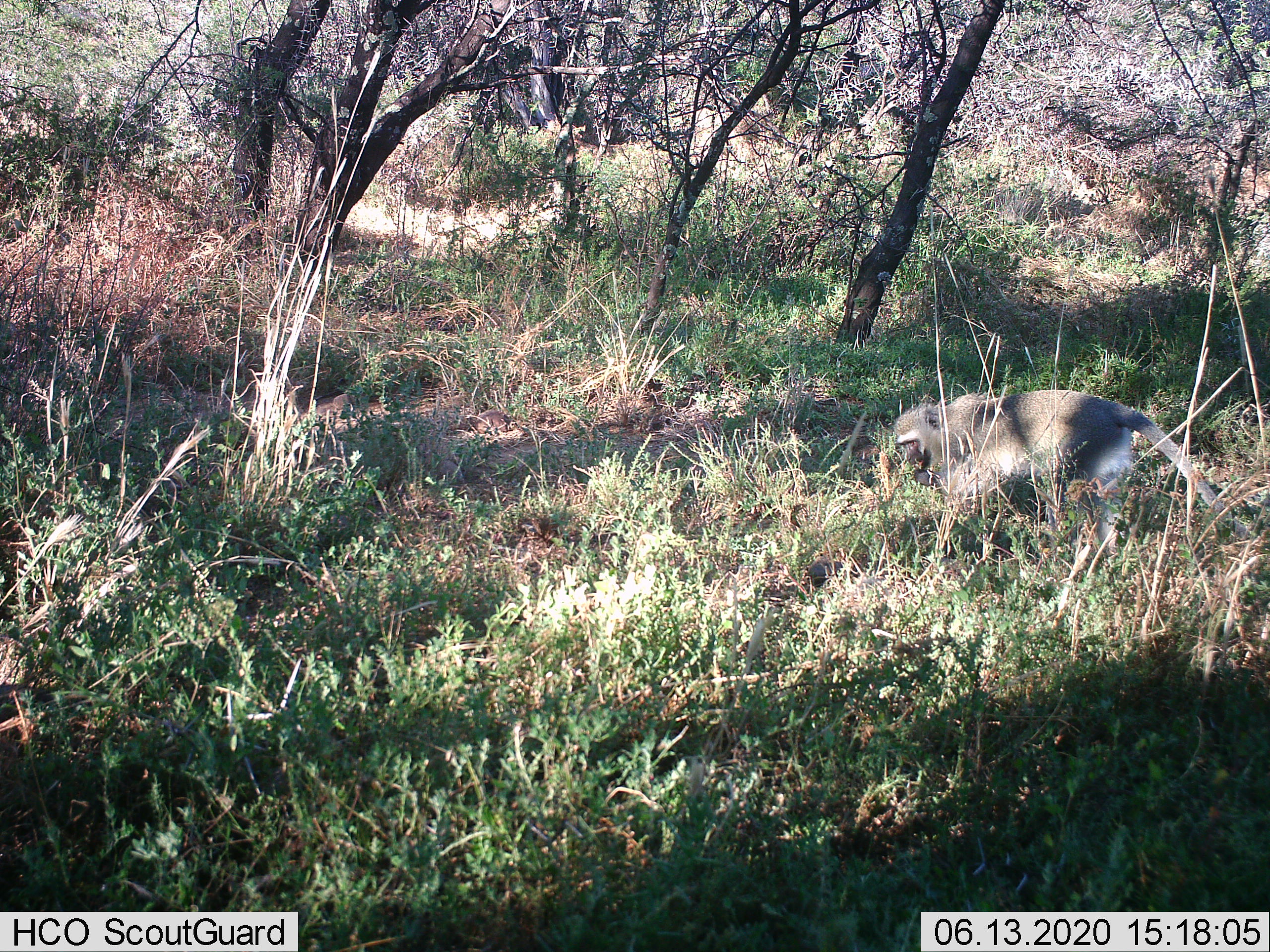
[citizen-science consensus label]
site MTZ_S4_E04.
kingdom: Animalia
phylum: Chordata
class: Mammalia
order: Primates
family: Cercopithecidae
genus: Chlorocebus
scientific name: Chlorocebus pygerythrus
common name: vervet monkey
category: monkeyvervet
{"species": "monkeyvervet (vervet monkey) (Chlorocebus pygerythrus)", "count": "1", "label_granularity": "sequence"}